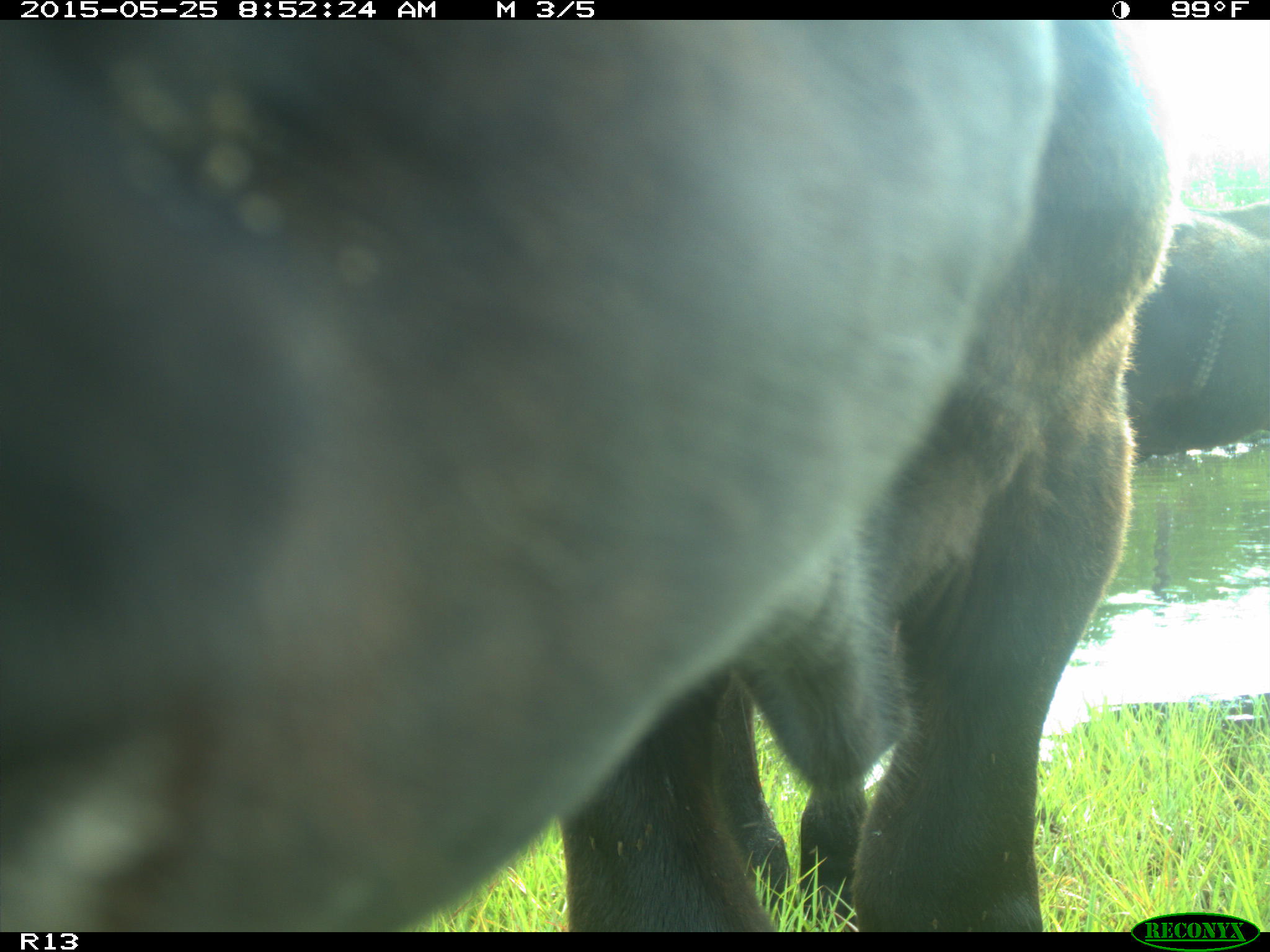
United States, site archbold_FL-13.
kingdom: Animalia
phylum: Chordata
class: Mammalia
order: Artiodactyla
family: Bovidae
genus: Bos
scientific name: Bos taurus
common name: domestic cow